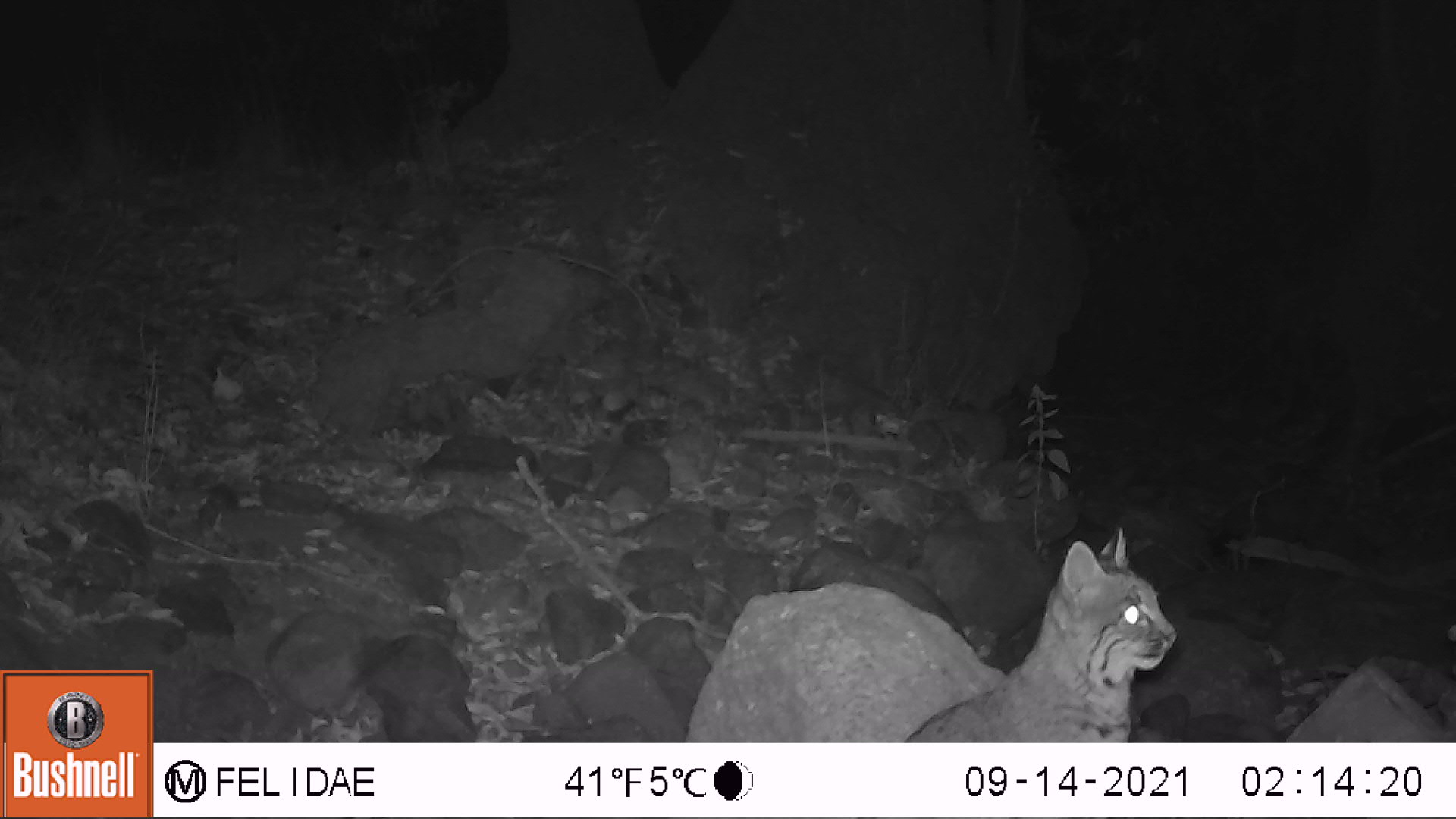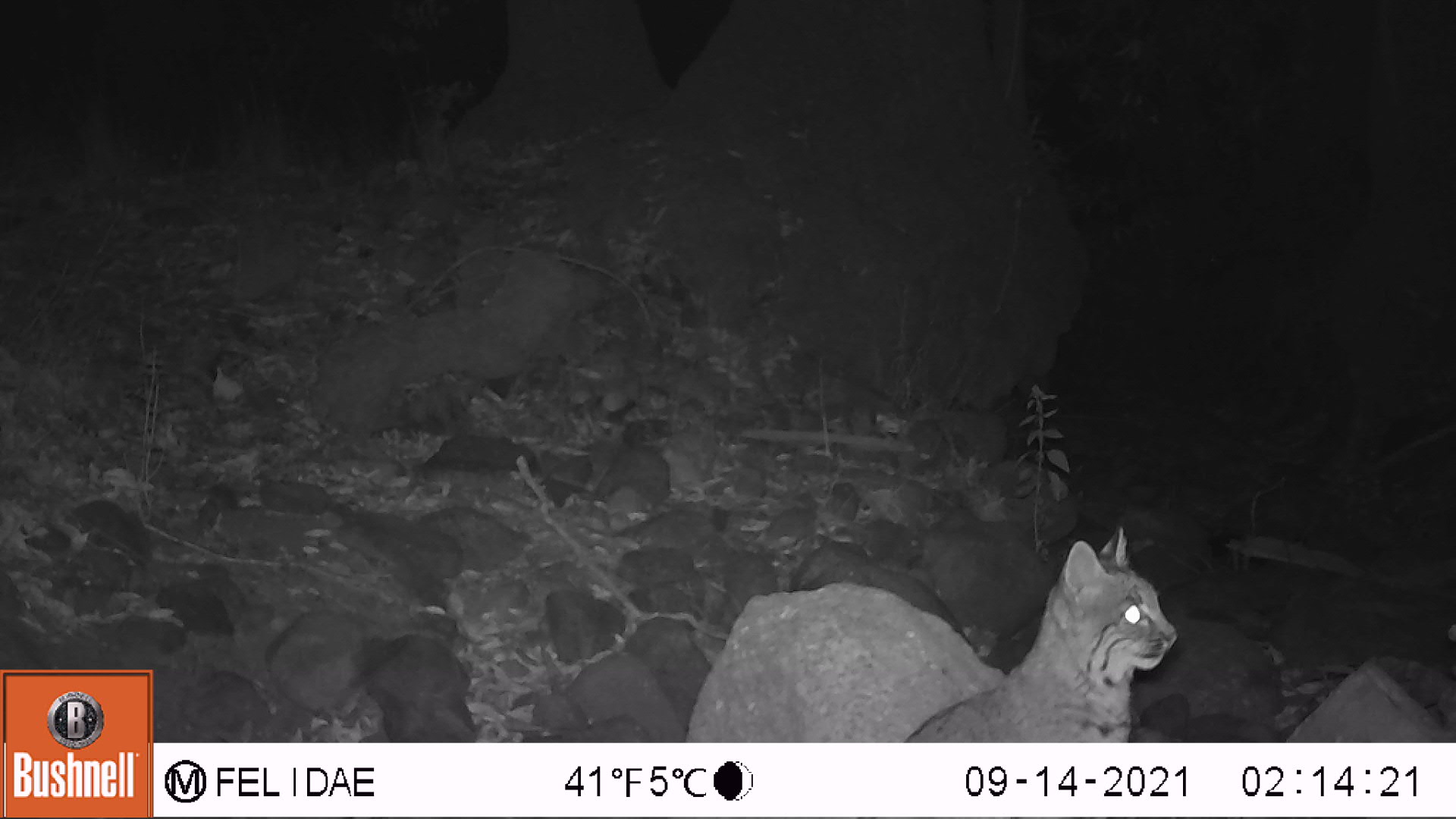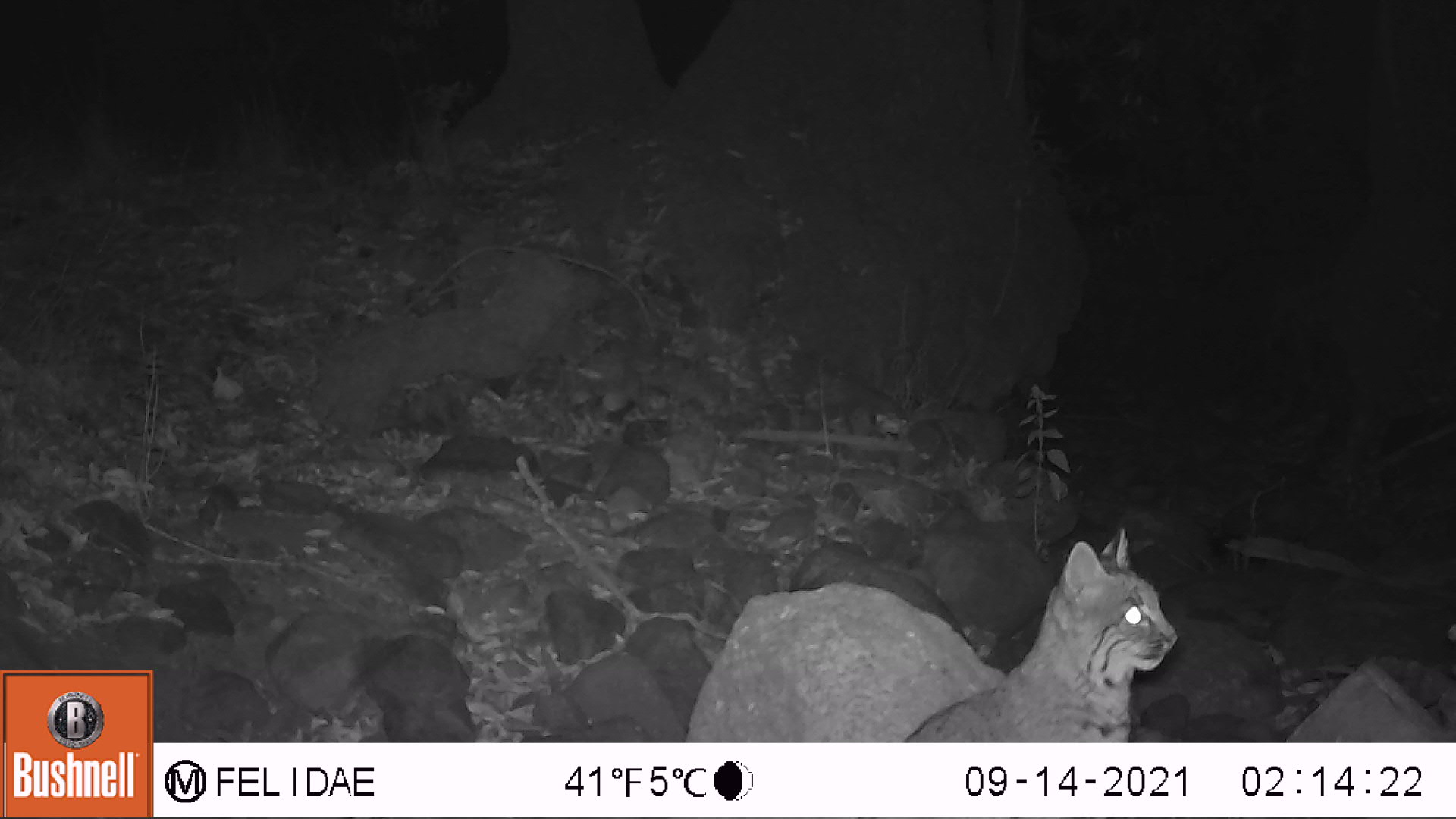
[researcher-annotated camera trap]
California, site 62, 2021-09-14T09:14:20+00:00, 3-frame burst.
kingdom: Animalia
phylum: Chordata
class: Mammalia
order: Carnivora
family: Felidae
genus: Lynx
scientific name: Lynx rufus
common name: bobcat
Bobcat (Lynx rufus).